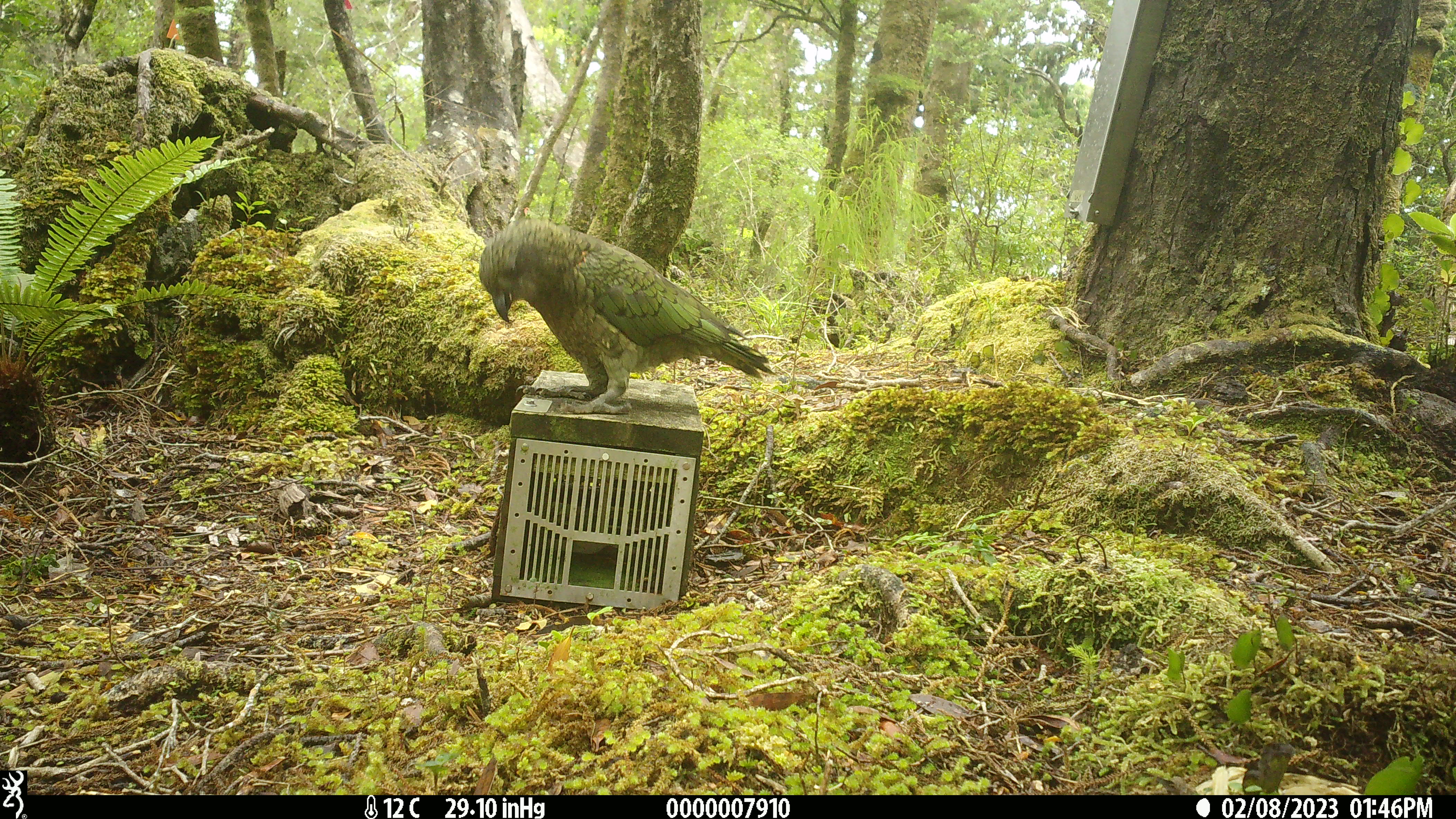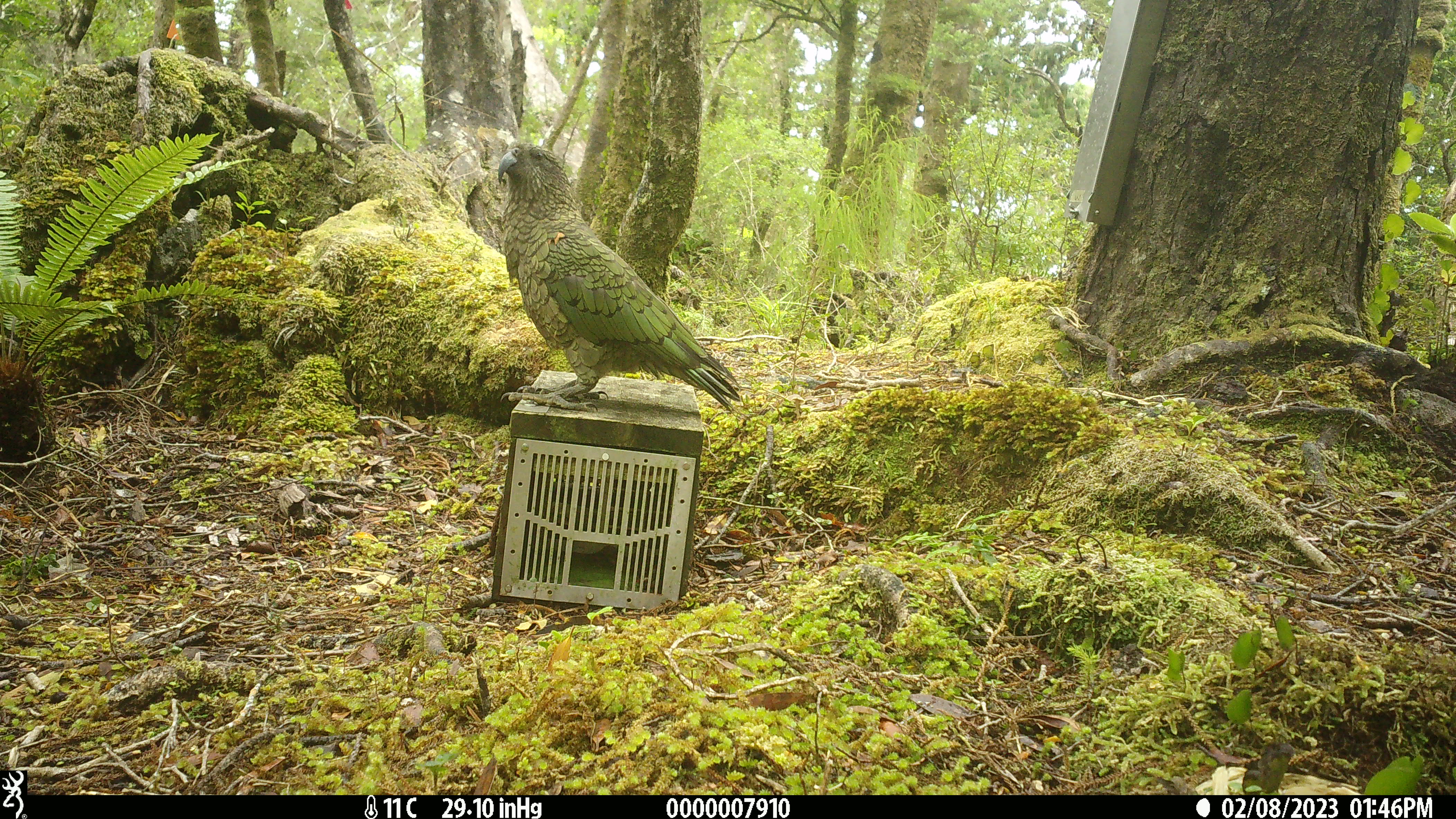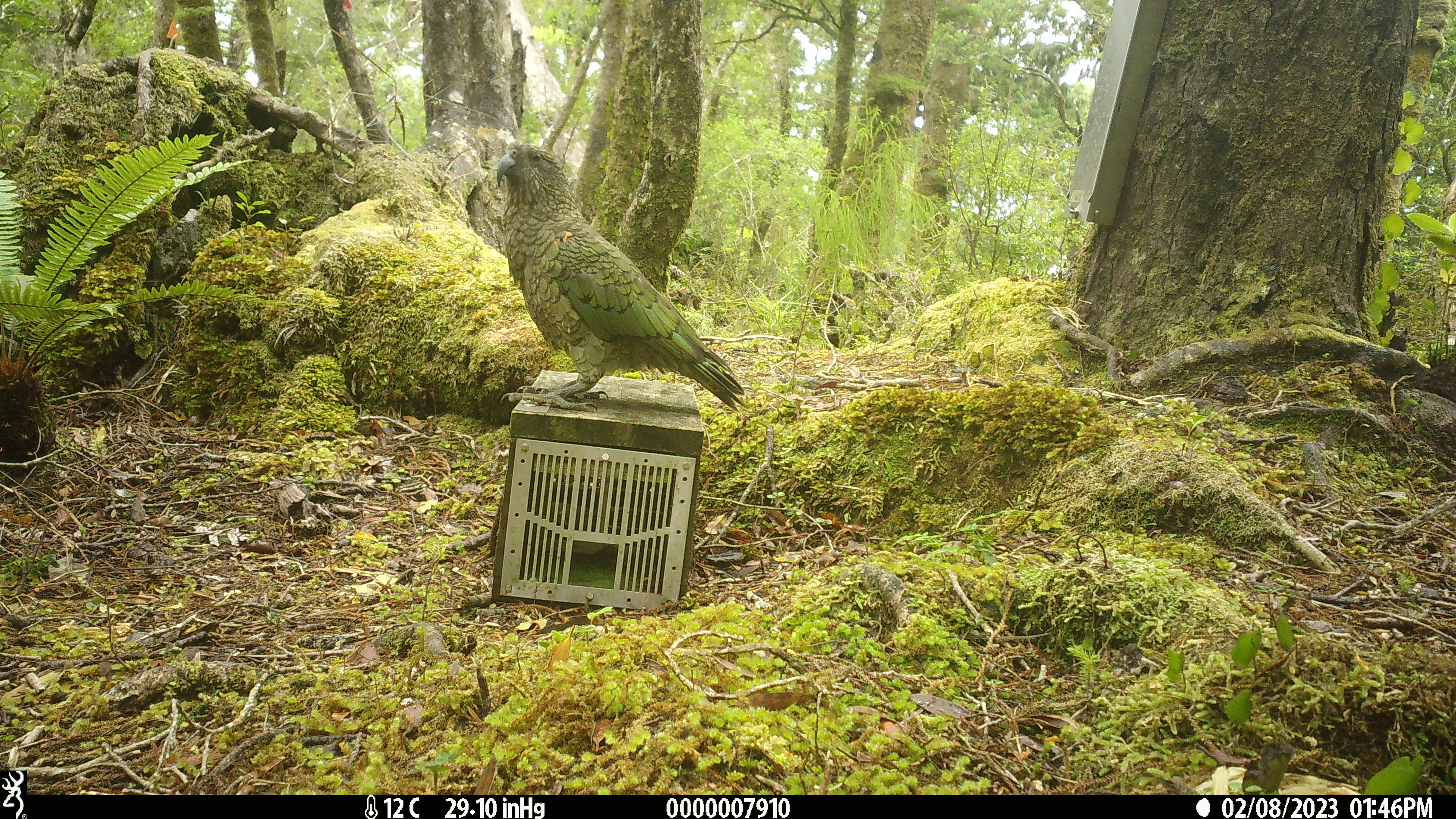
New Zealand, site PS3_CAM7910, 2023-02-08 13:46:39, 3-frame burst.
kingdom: Animalia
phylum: Chordata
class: Aves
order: Psittaciformes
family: Strigopidae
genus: Nestor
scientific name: Nestor notabilis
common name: kea